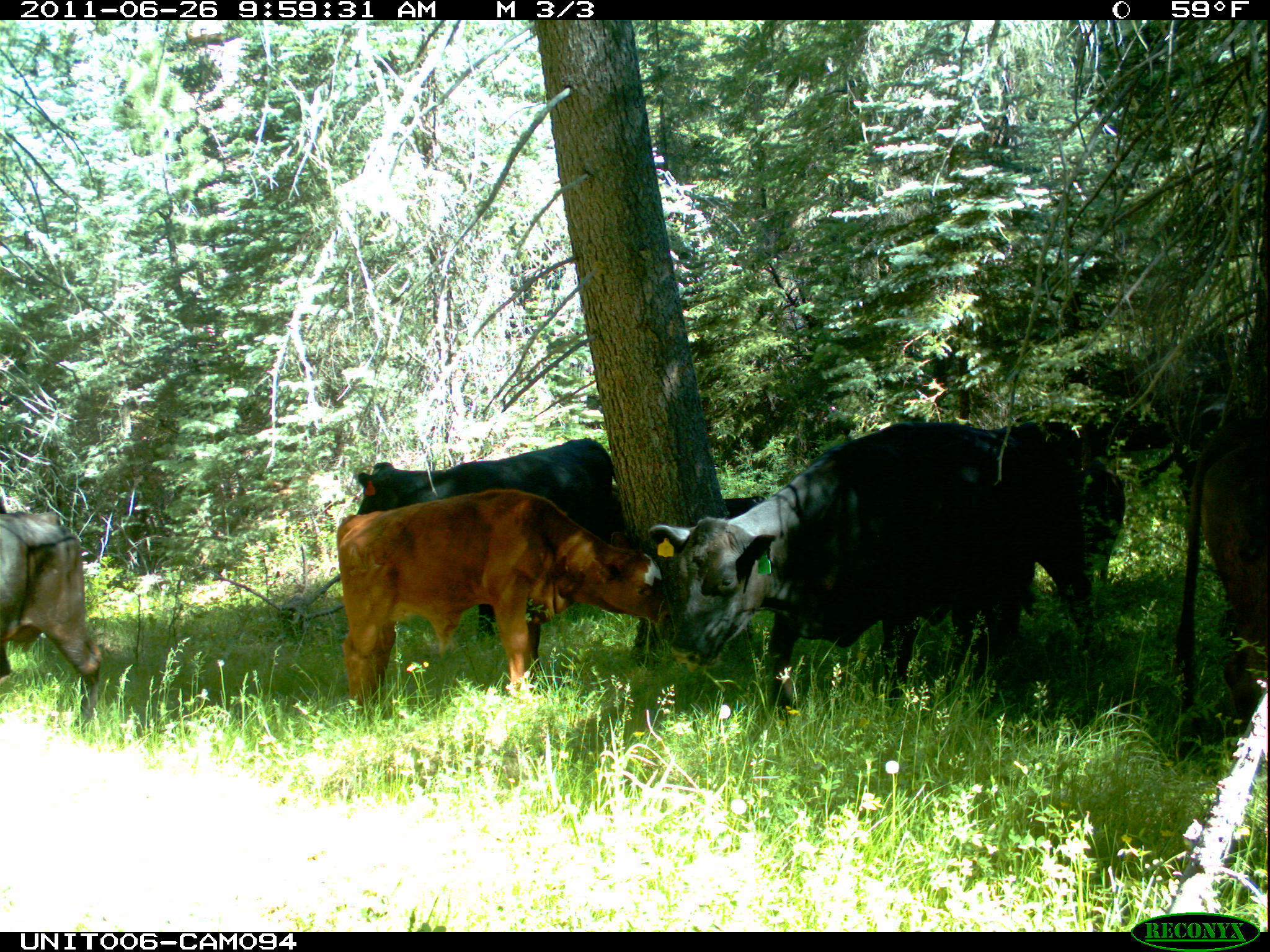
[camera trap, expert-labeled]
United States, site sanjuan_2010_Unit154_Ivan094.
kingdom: Animalia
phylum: Chordata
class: Mammalia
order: Artiodactyla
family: Bovidae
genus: Bos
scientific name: Bos taurus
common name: domestic cow